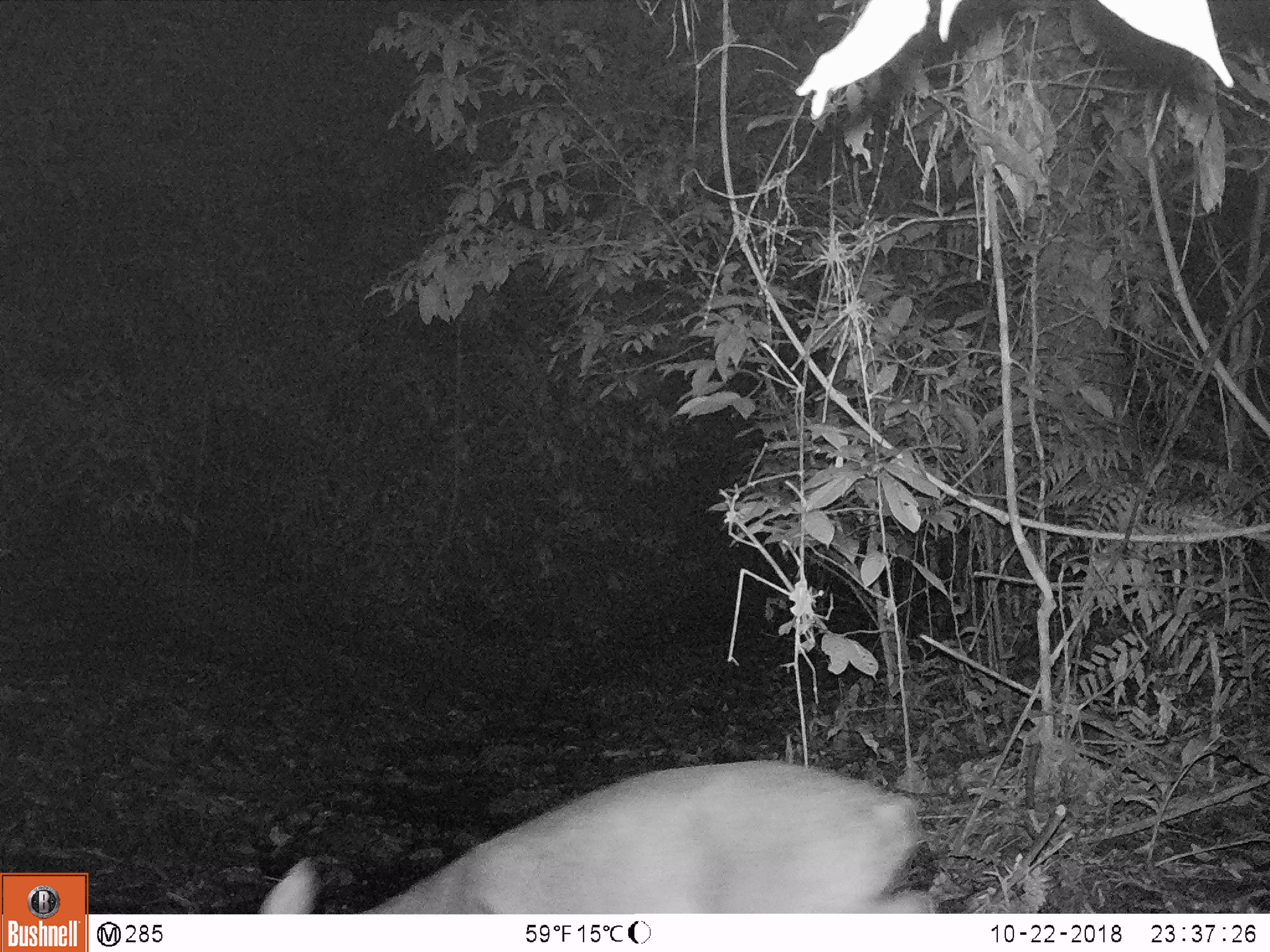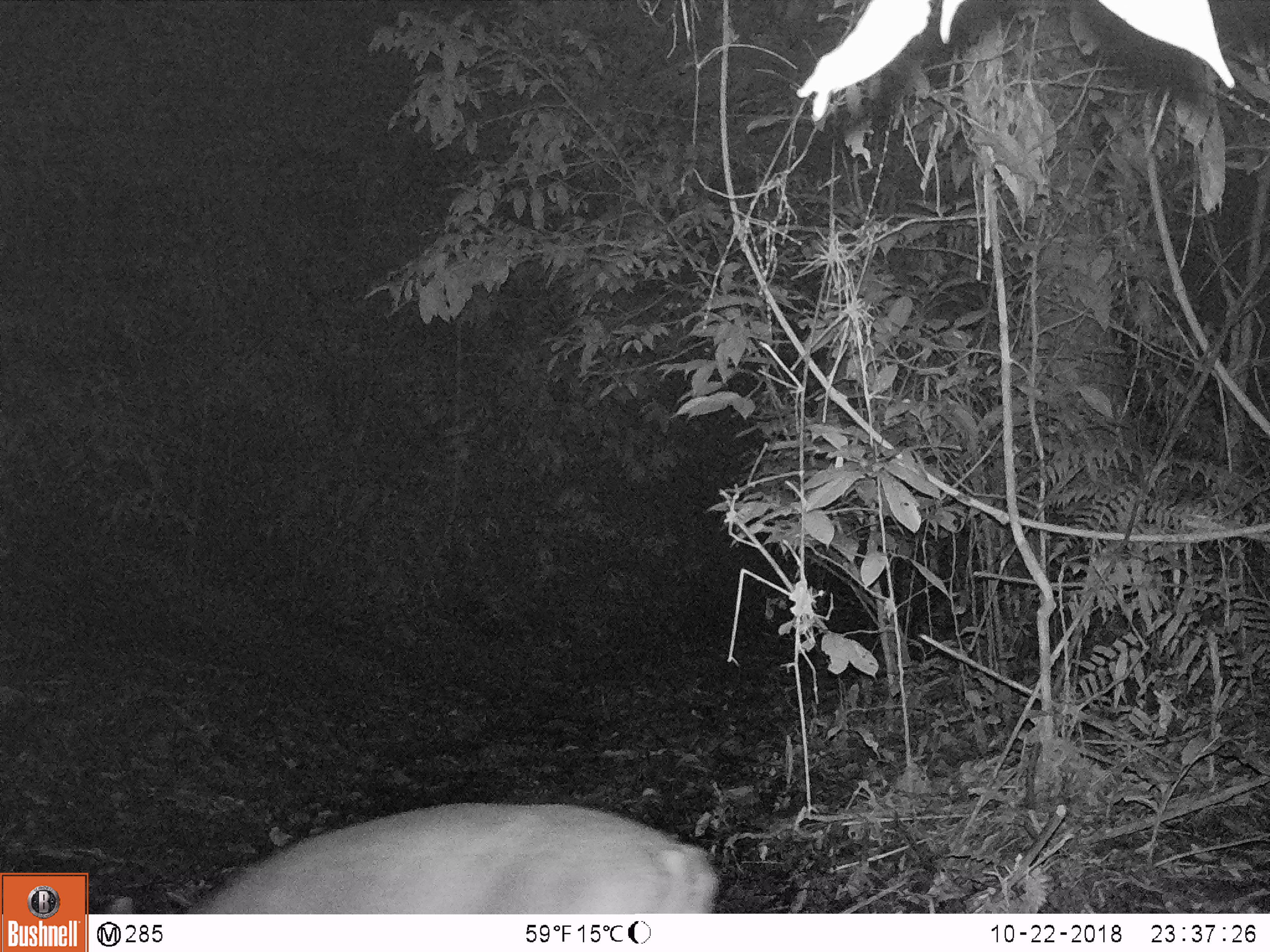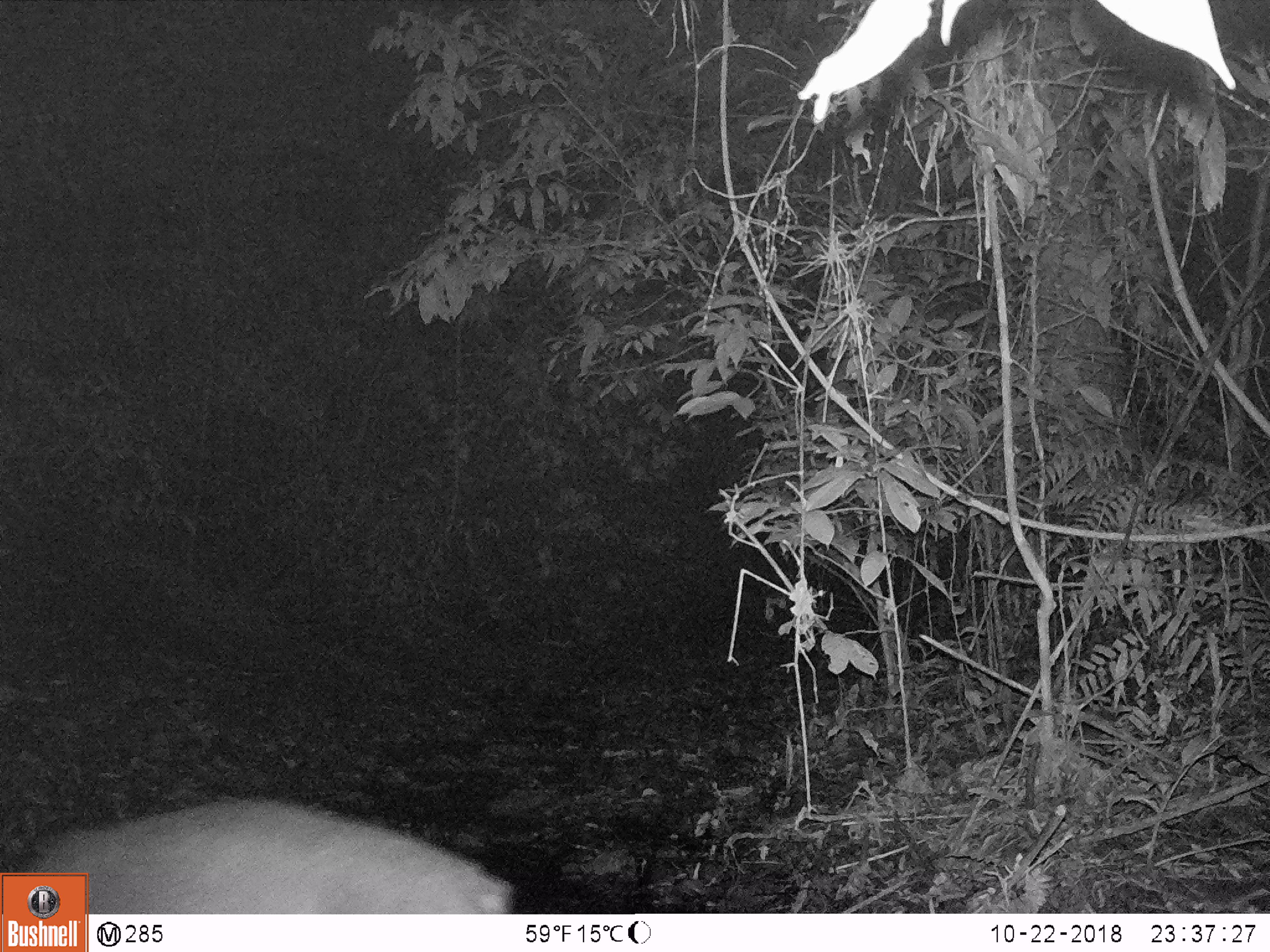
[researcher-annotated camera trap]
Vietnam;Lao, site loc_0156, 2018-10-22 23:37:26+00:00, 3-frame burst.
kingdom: Animalia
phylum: Chordata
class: Mammalia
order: Artiodactyla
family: Cervidae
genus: Muntiacus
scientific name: Muntiacus vuquangensis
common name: large-antlered muntjac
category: large antlered muntjac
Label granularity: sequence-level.